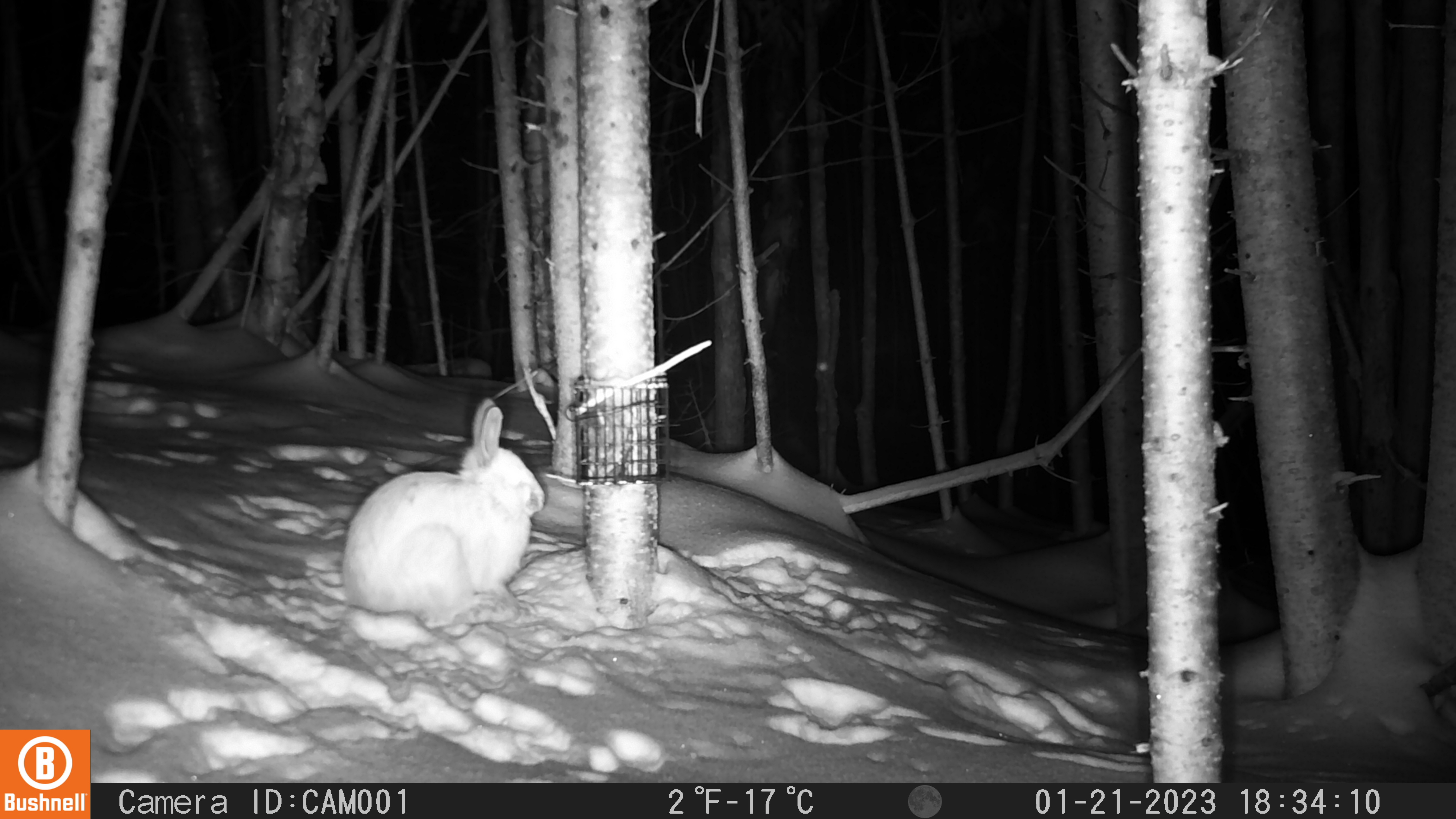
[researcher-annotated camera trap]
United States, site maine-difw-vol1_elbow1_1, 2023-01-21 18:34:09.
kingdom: Animalia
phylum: Chordata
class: Mammalia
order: Lagomorpha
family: Leporidae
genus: Lepus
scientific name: Lepus americanus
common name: snowshoe hare